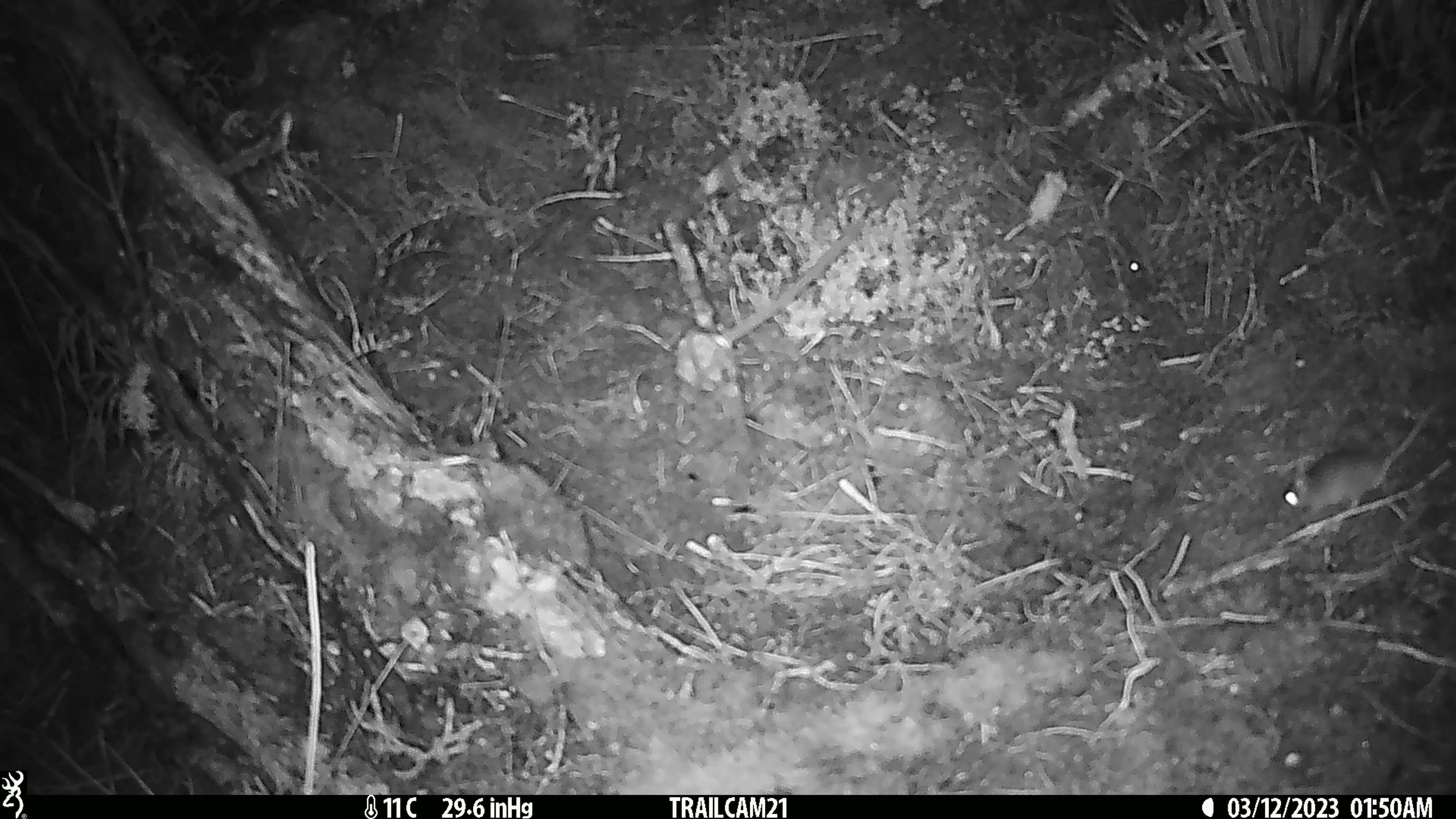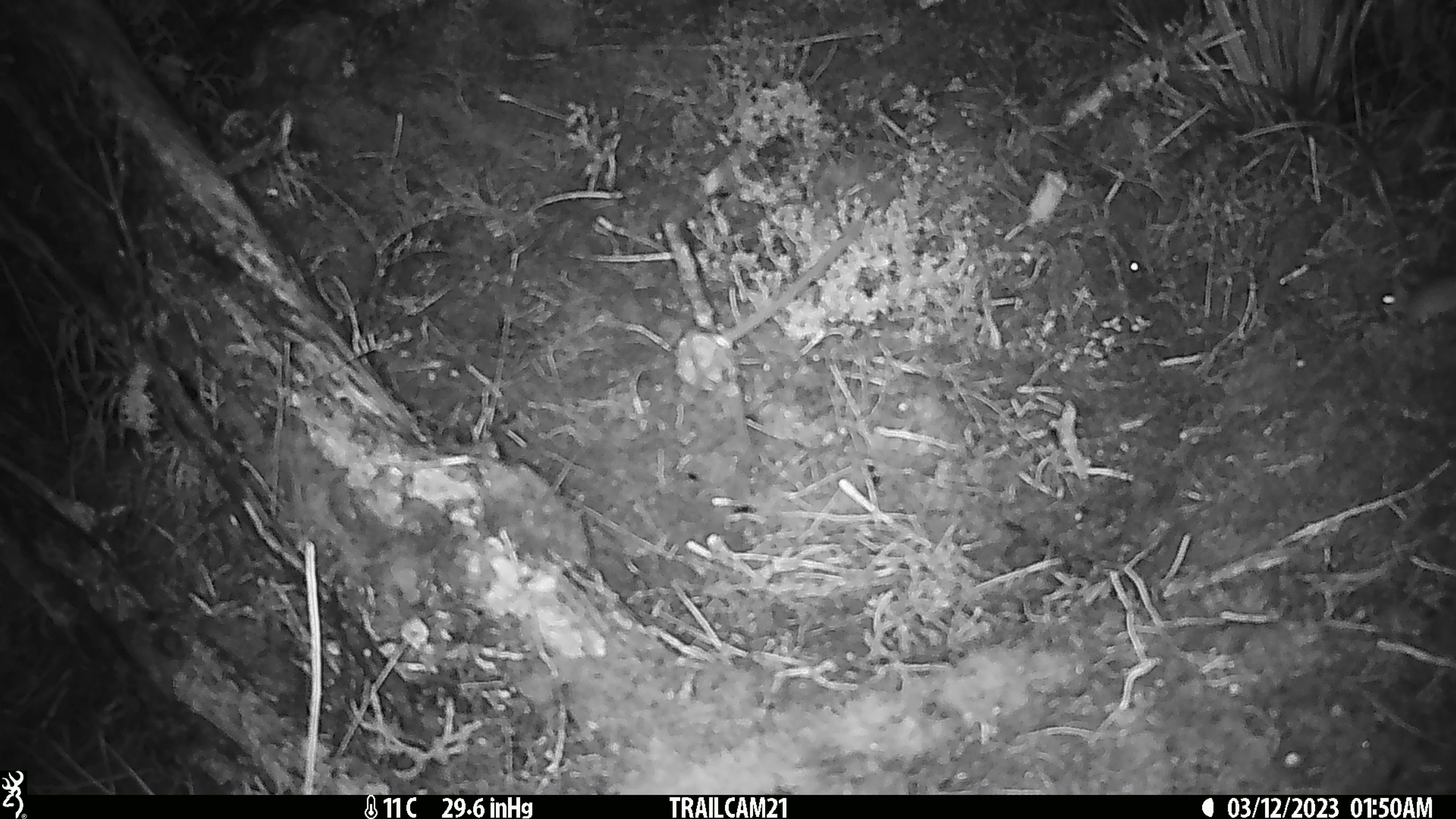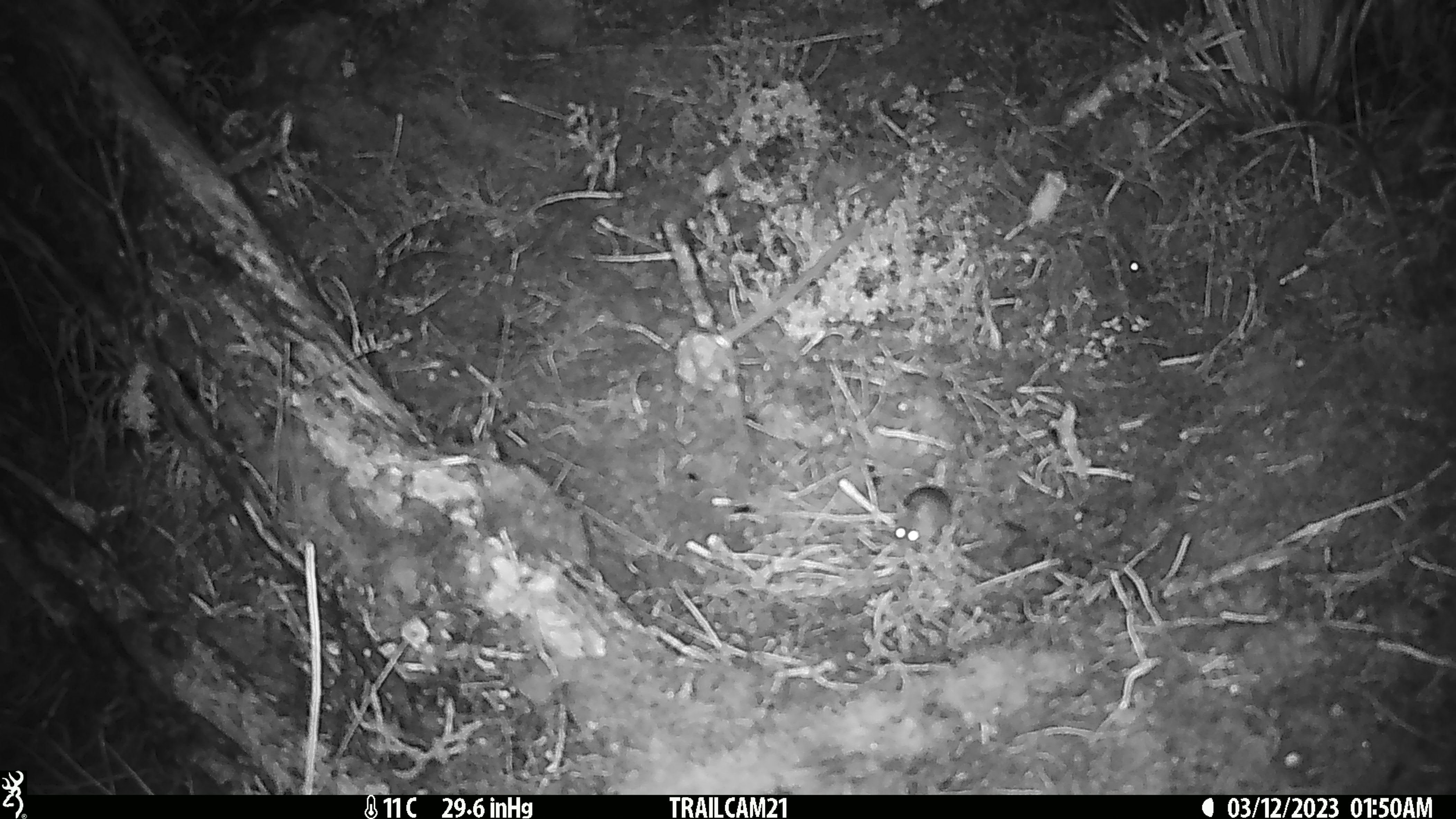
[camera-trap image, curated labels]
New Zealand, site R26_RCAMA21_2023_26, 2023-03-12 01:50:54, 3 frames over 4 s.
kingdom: Animalia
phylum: Chordata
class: Mammalia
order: Rodentia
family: Muridae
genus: Mus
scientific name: Mus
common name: mouse